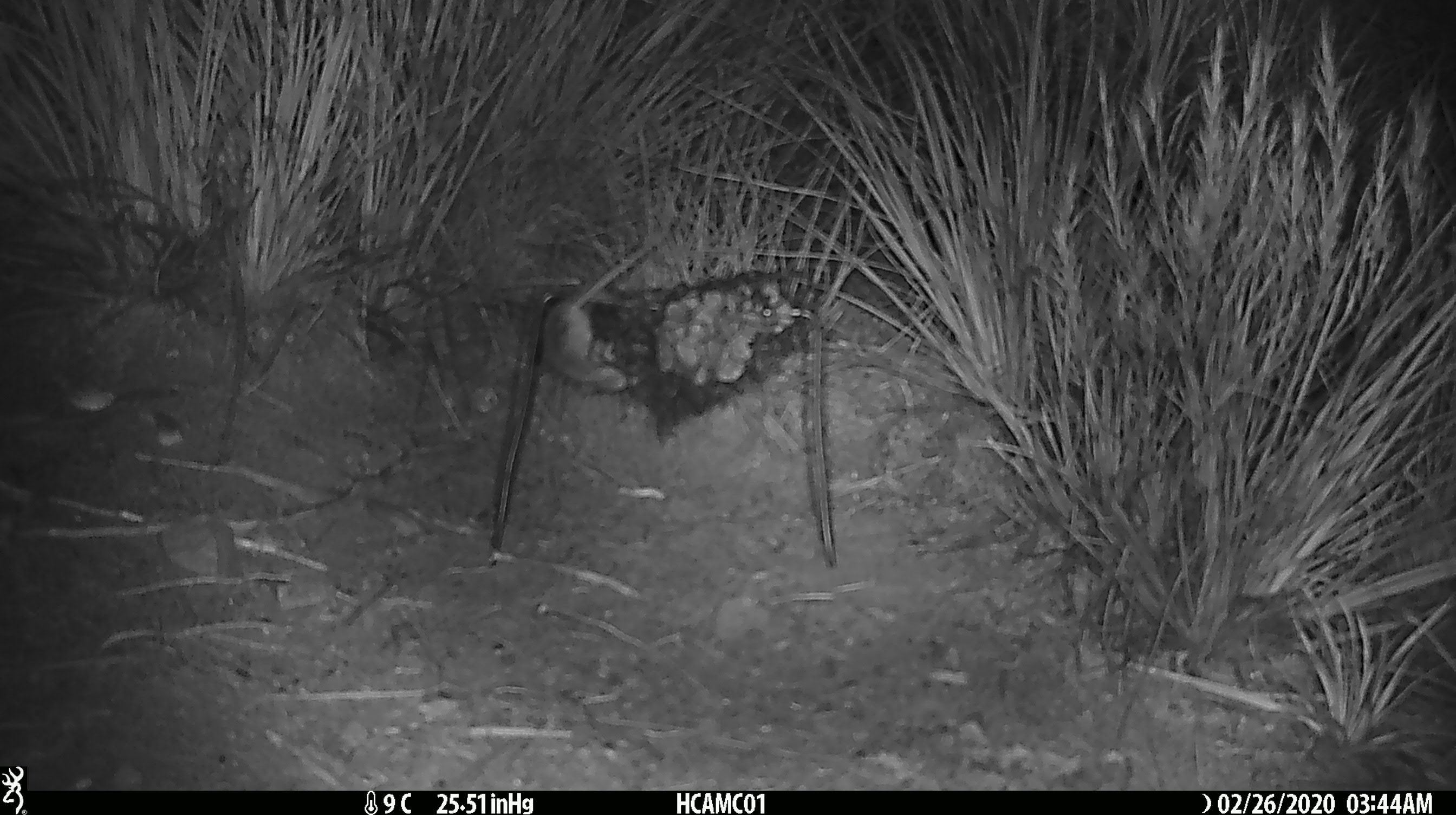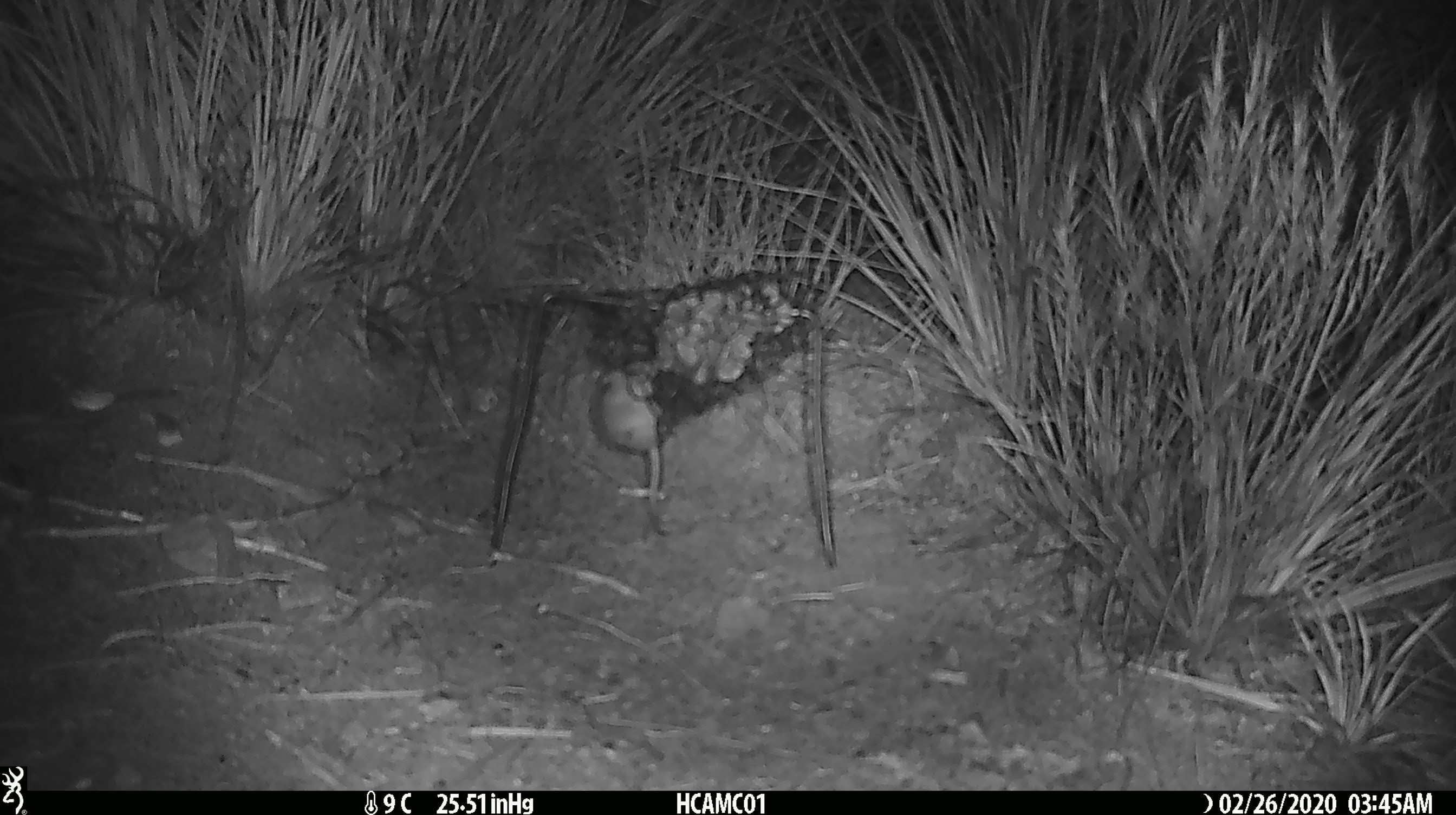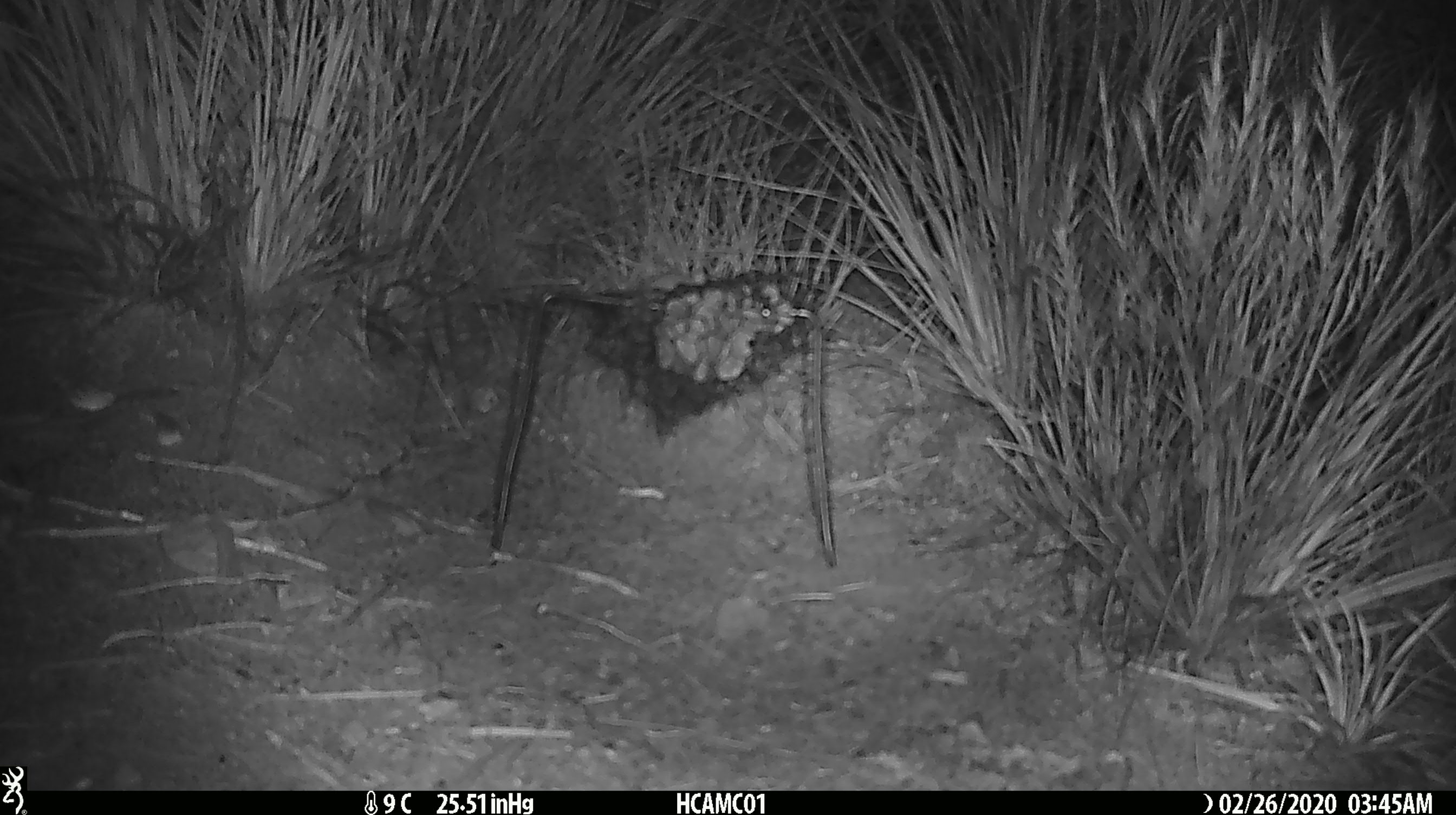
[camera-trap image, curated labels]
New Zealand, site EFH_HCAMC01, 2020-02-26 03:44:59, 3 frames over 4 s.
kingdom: Animalia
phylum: Chordata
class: Mammalia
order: Rodentia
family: Muridae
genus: Mus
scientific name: Mus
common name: mouse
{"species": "mouse (Mus)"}